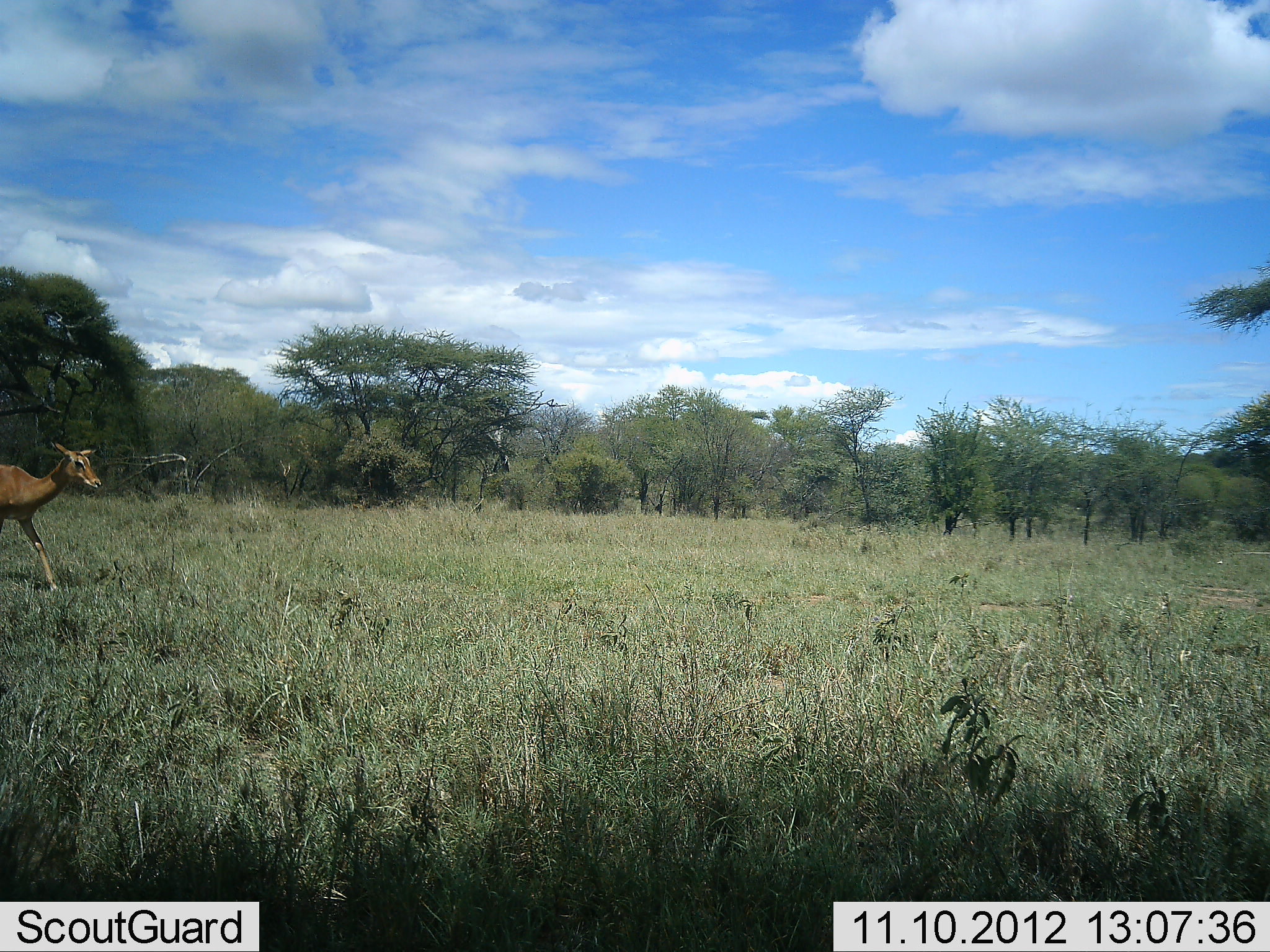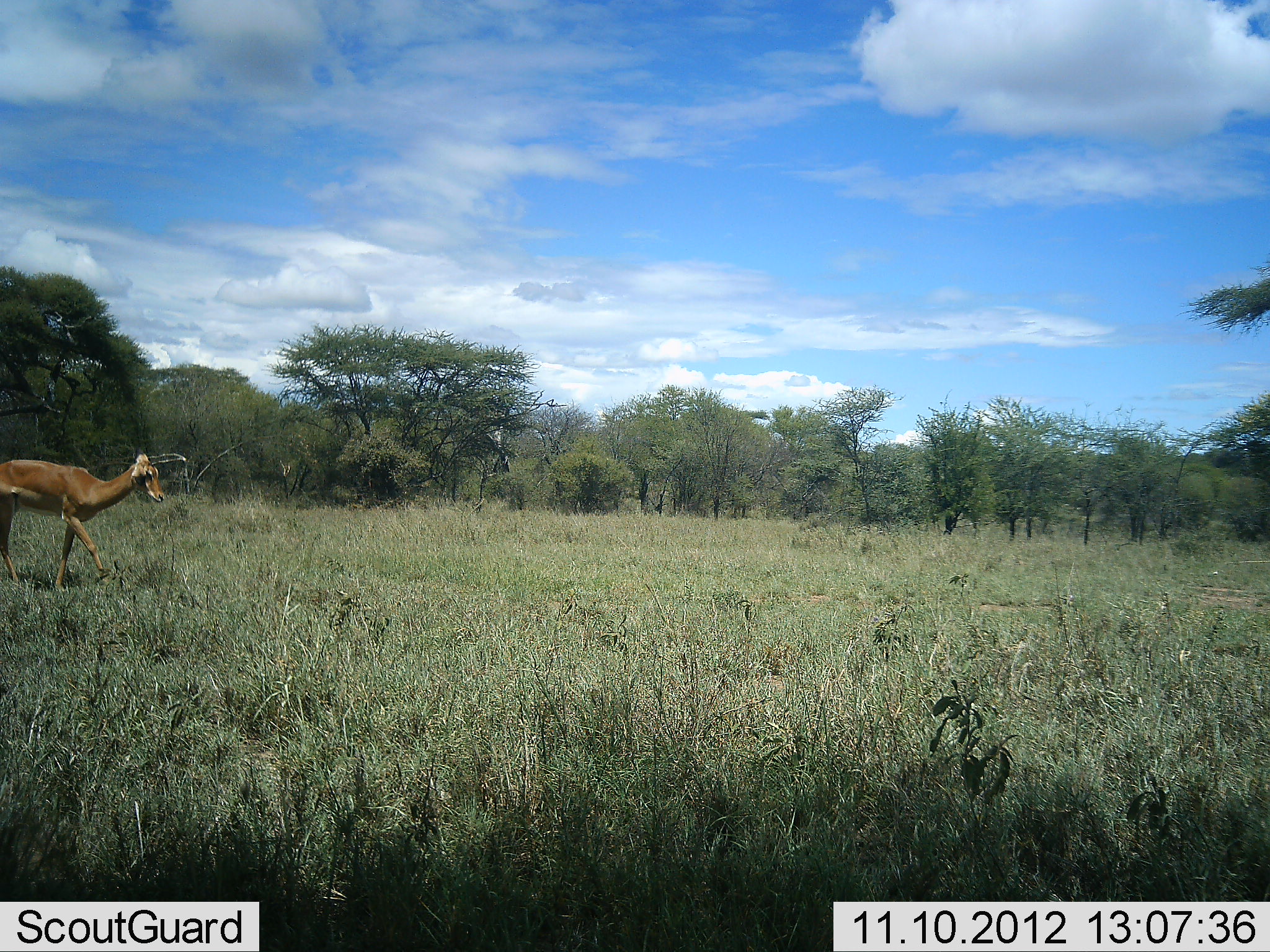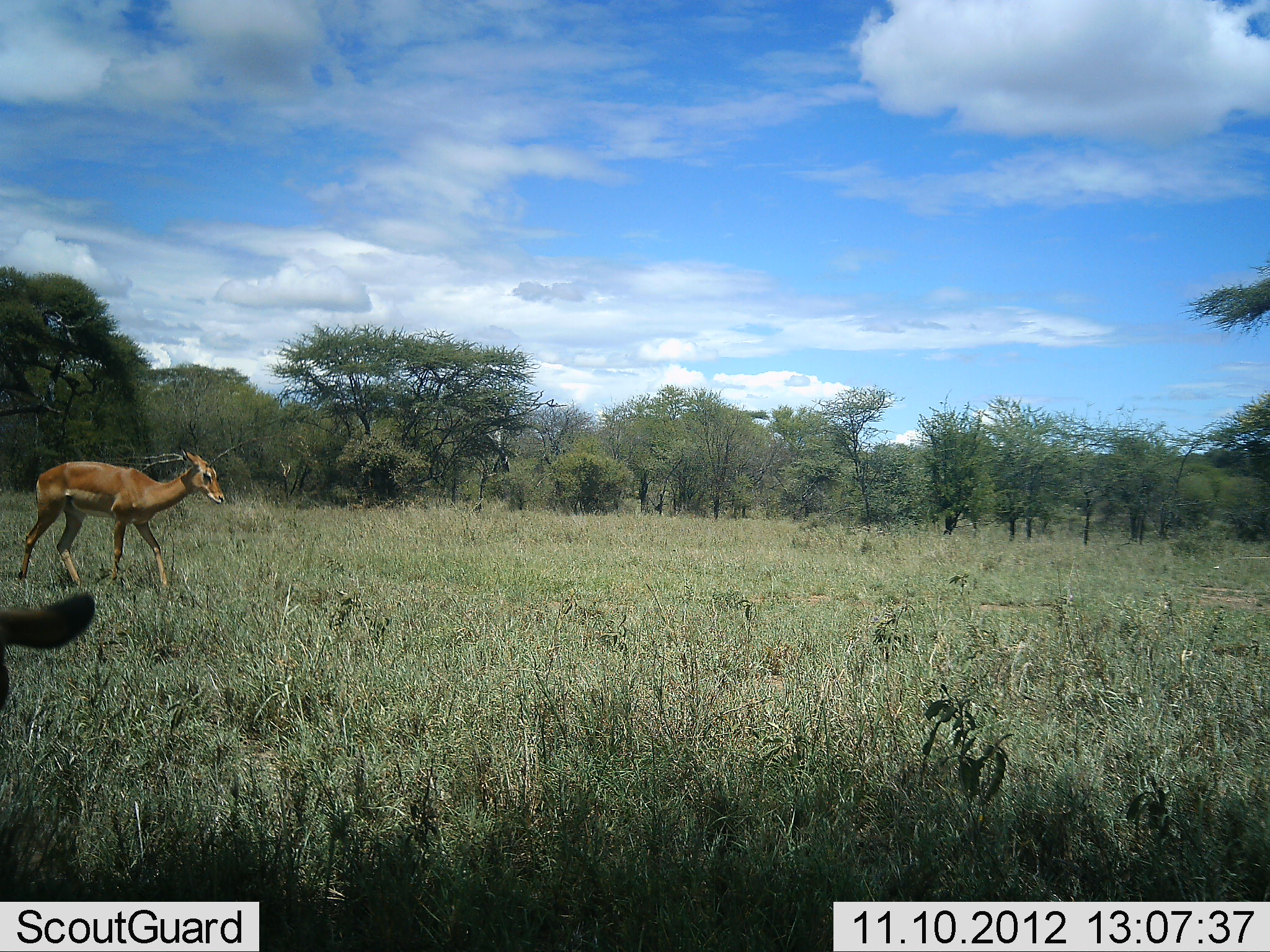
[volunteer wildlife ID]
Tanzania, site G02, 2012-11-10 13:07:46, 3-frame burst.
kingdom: Animalia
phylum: Chordata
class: Mammalia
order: Artiodactyla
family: Bovidae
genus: Aepyceros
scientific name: Aepyceros melampus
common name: impala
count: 2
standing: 20%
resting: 0%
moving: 100%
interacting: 0%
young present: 0%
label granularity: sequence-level